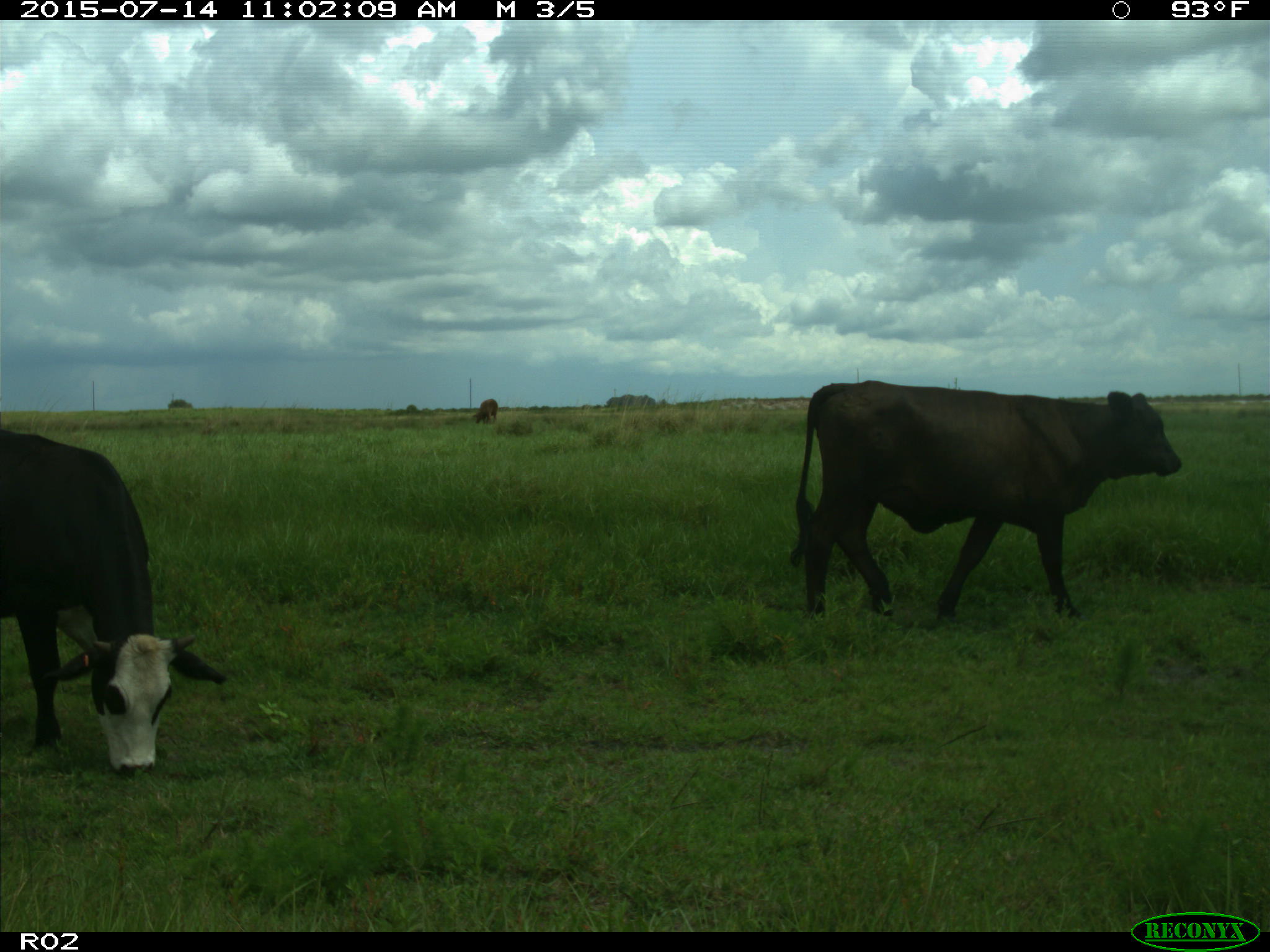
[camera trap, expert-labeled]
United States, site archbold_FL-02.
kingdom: Animalia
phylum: Chordata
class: Mammalia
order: Artiodactyla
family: Bovidae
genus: Bos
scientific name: Bos taurus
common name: domestic cow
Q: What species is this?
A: Bos taurus (domestic cow).